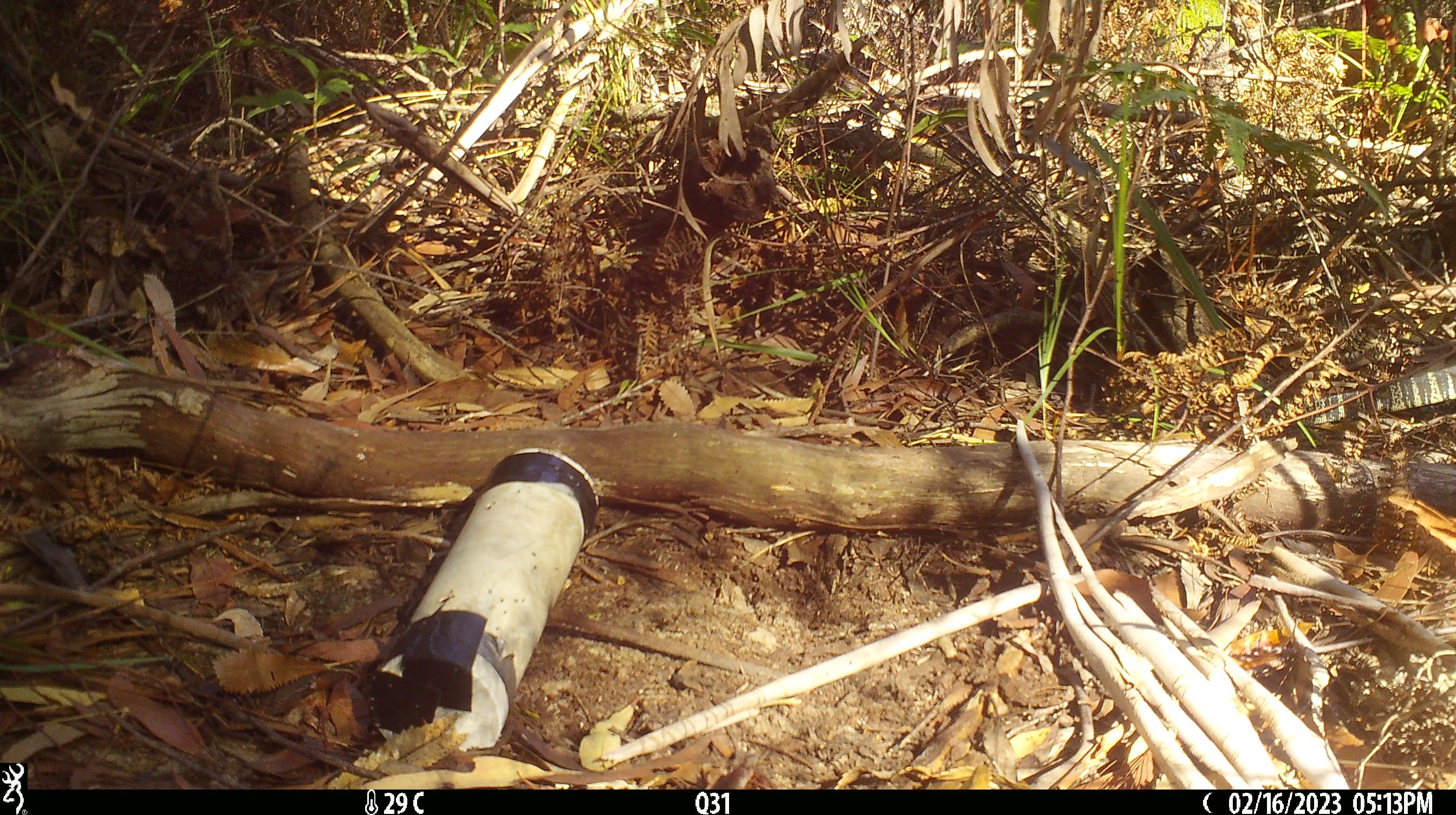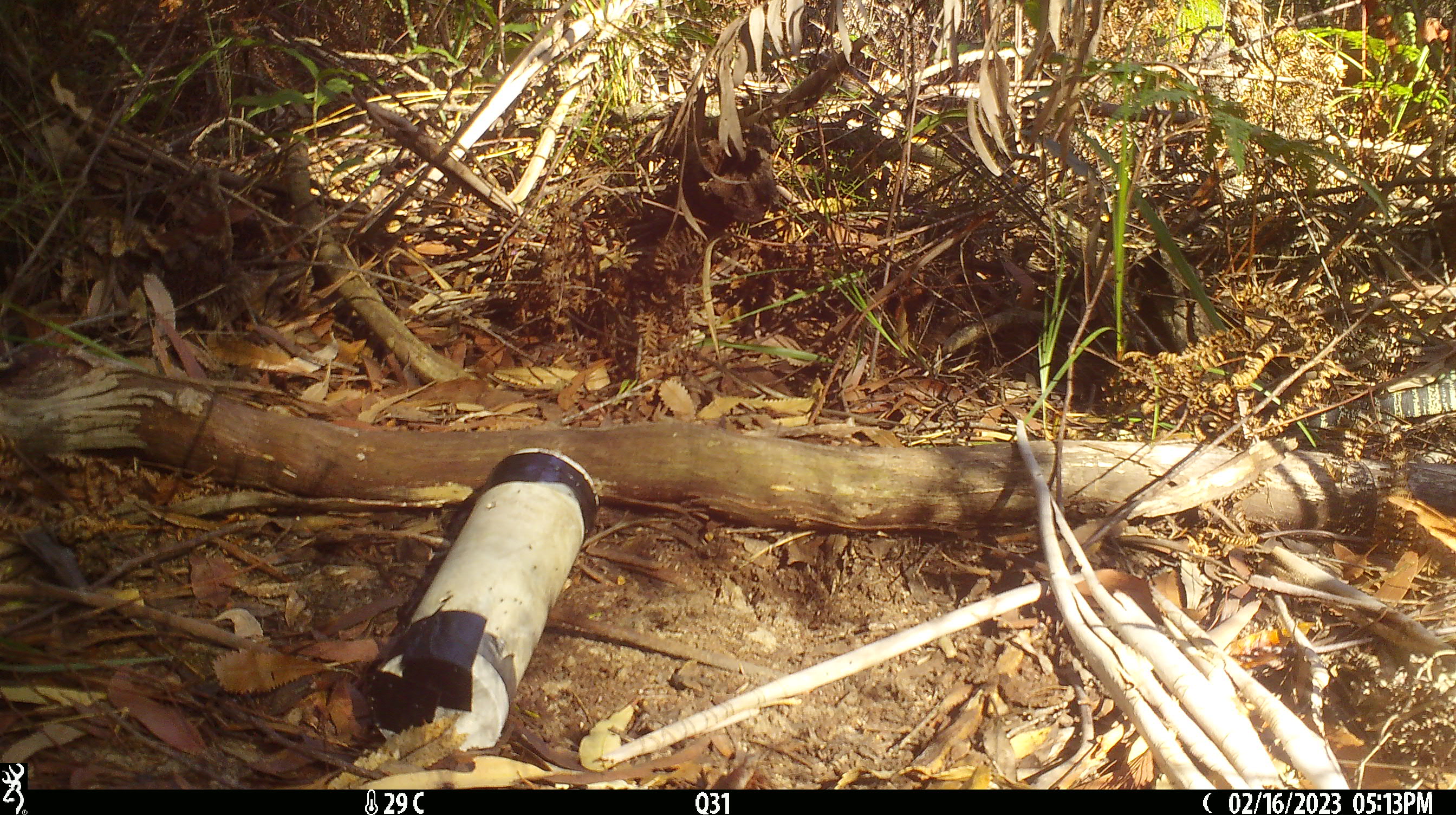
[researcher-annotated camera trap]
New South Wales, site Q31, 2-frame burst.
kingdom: Animalia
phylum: Chordata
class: Reptilia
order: Squamata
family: Varanidae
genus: Varanus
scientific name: Varanus varius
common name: lace monitor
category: goanna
Goanna (lace monitor) (Varanus varius).